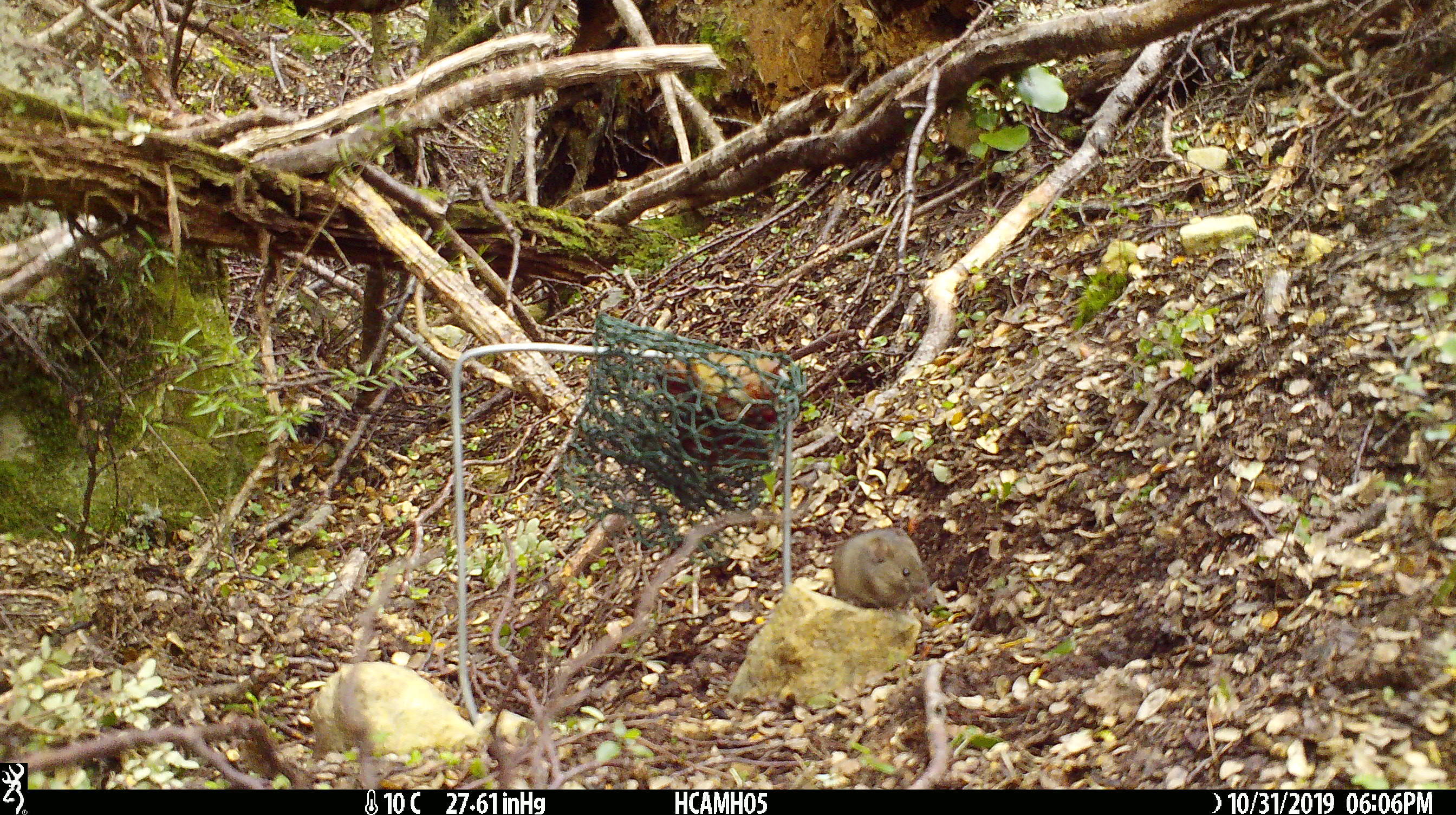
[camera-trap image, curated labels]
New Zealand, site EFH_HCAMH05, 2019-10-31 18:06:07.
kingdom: Animalia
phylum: Chordata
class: Mammalia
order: Rodentia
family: Muridae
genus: Mus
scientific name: Mus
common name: mouse